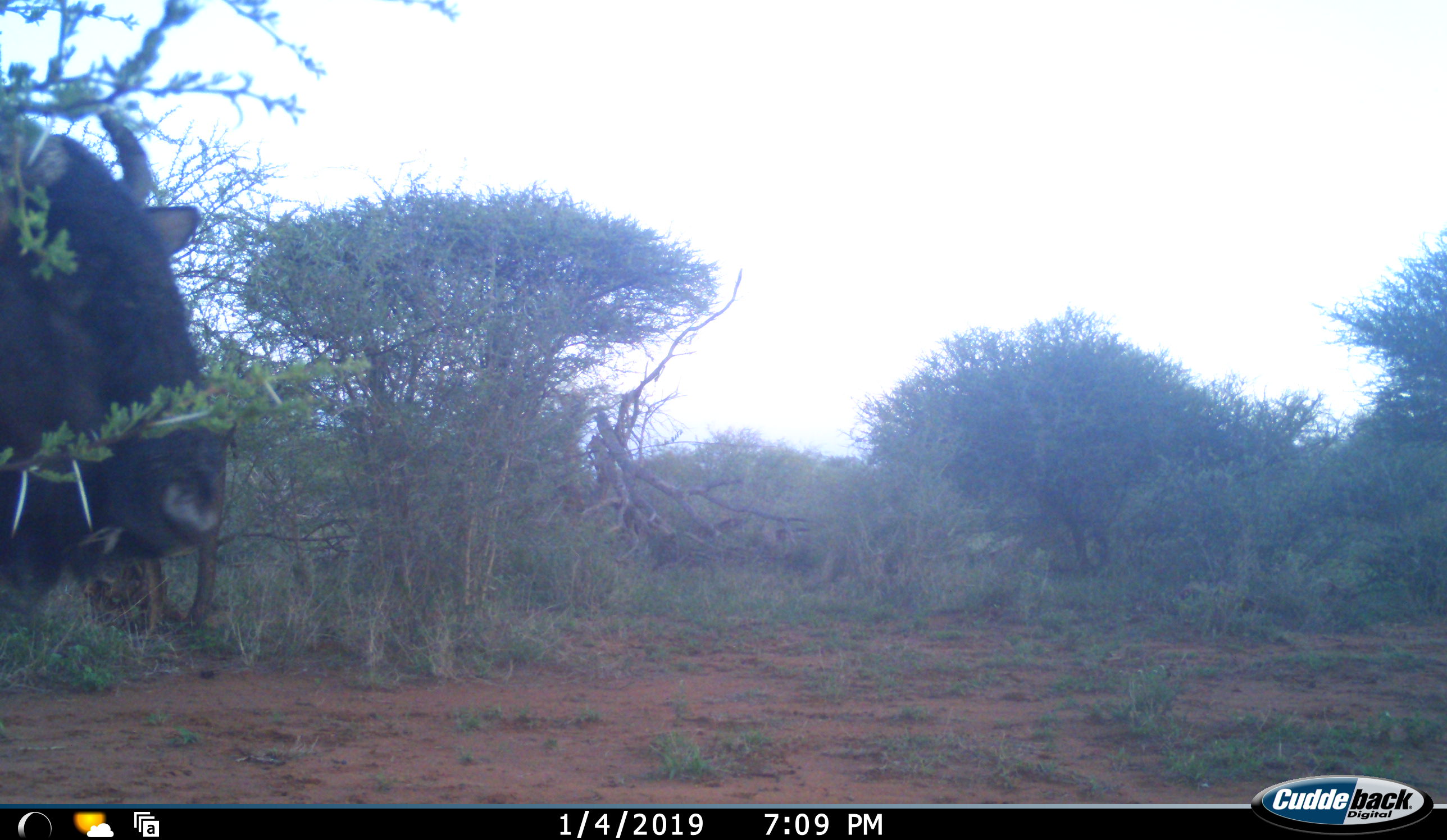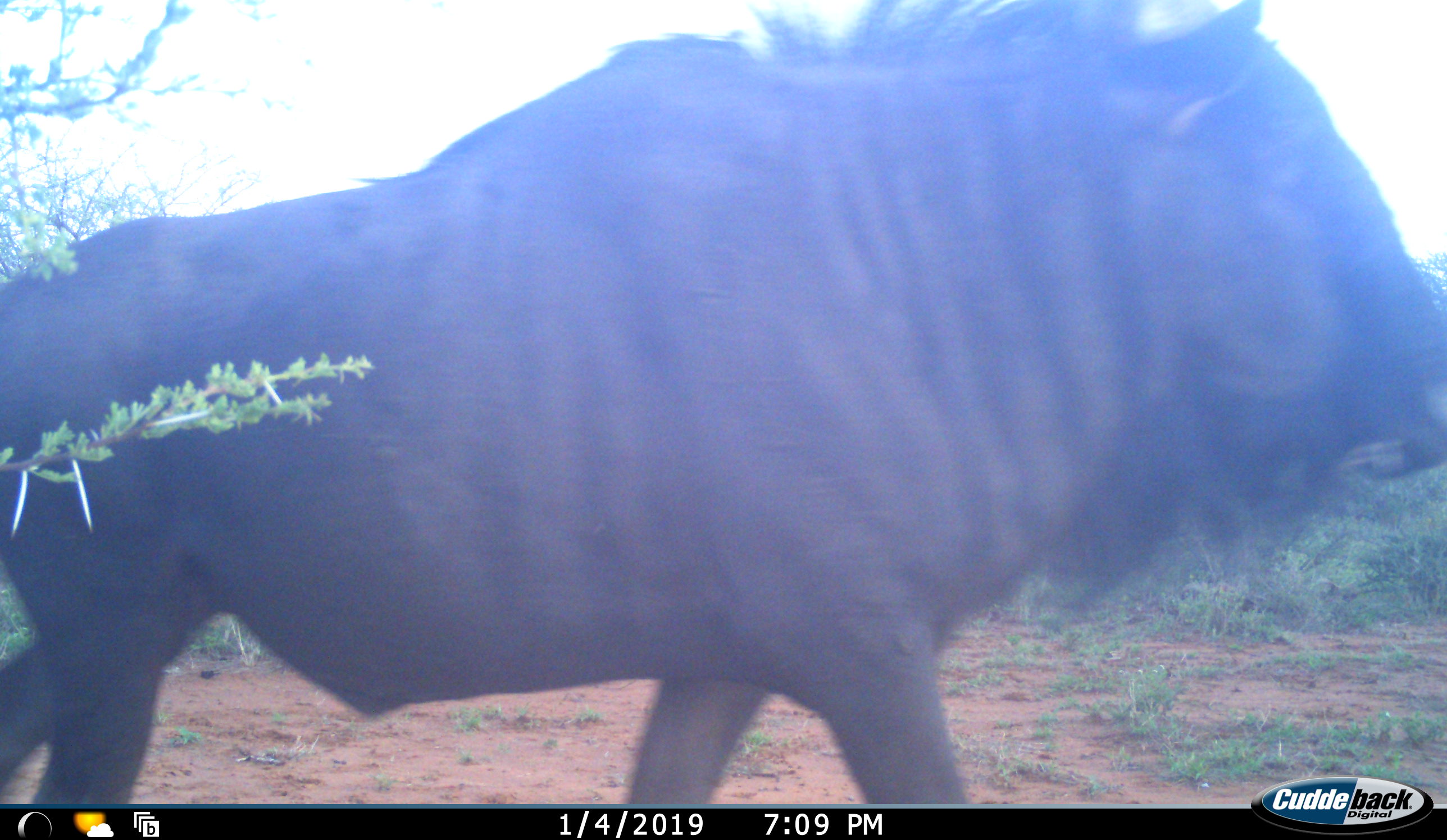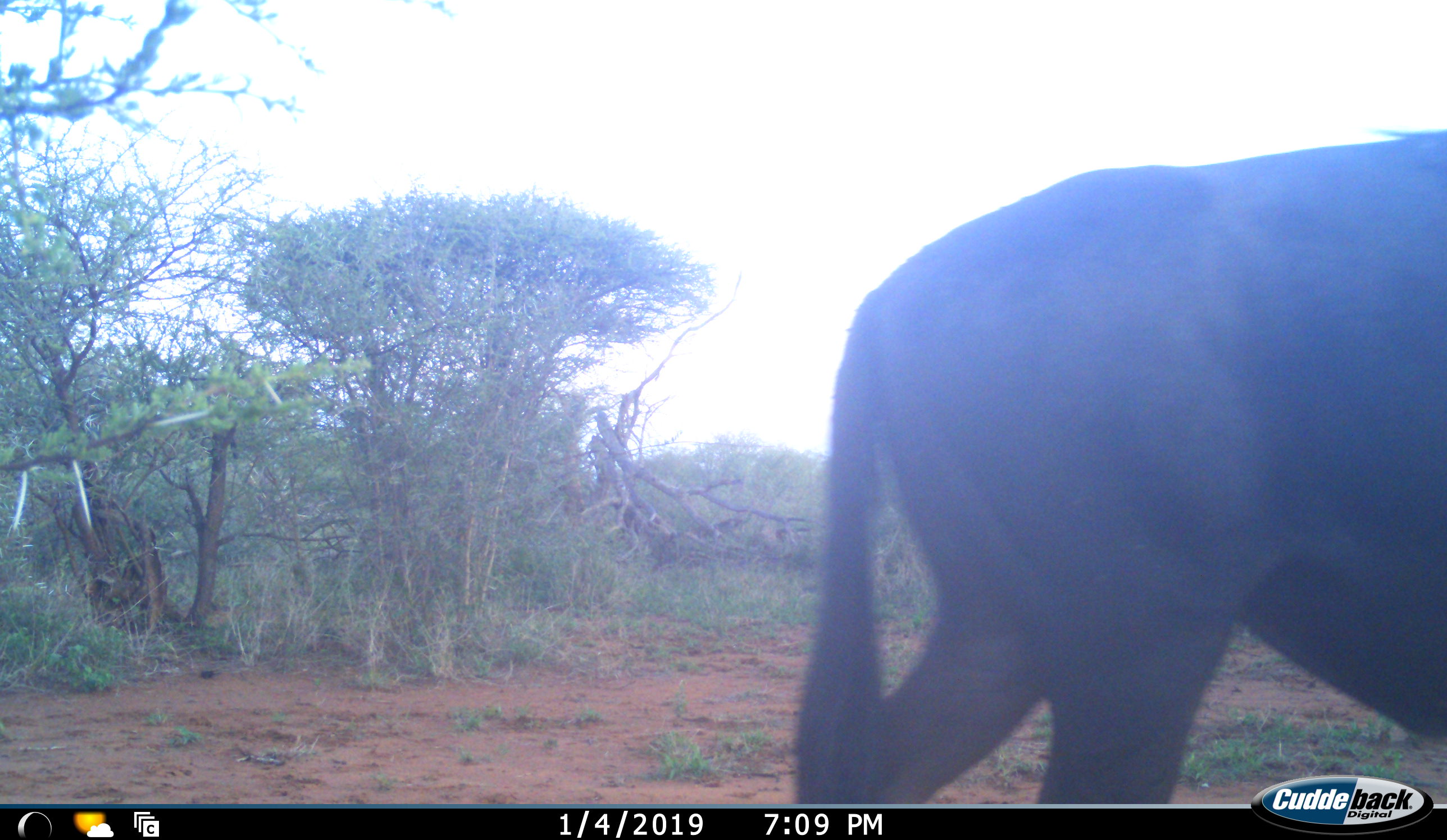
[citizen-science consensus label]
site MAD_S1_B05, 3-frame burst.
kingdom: Animalia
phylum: Chordata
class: Mammalia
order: Artiodactyla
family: Bovidae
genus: Connochaetes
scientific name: Connochaetes taurinus taurinus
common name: blue wildebeest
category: wildebeestblue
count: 1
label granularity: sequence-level